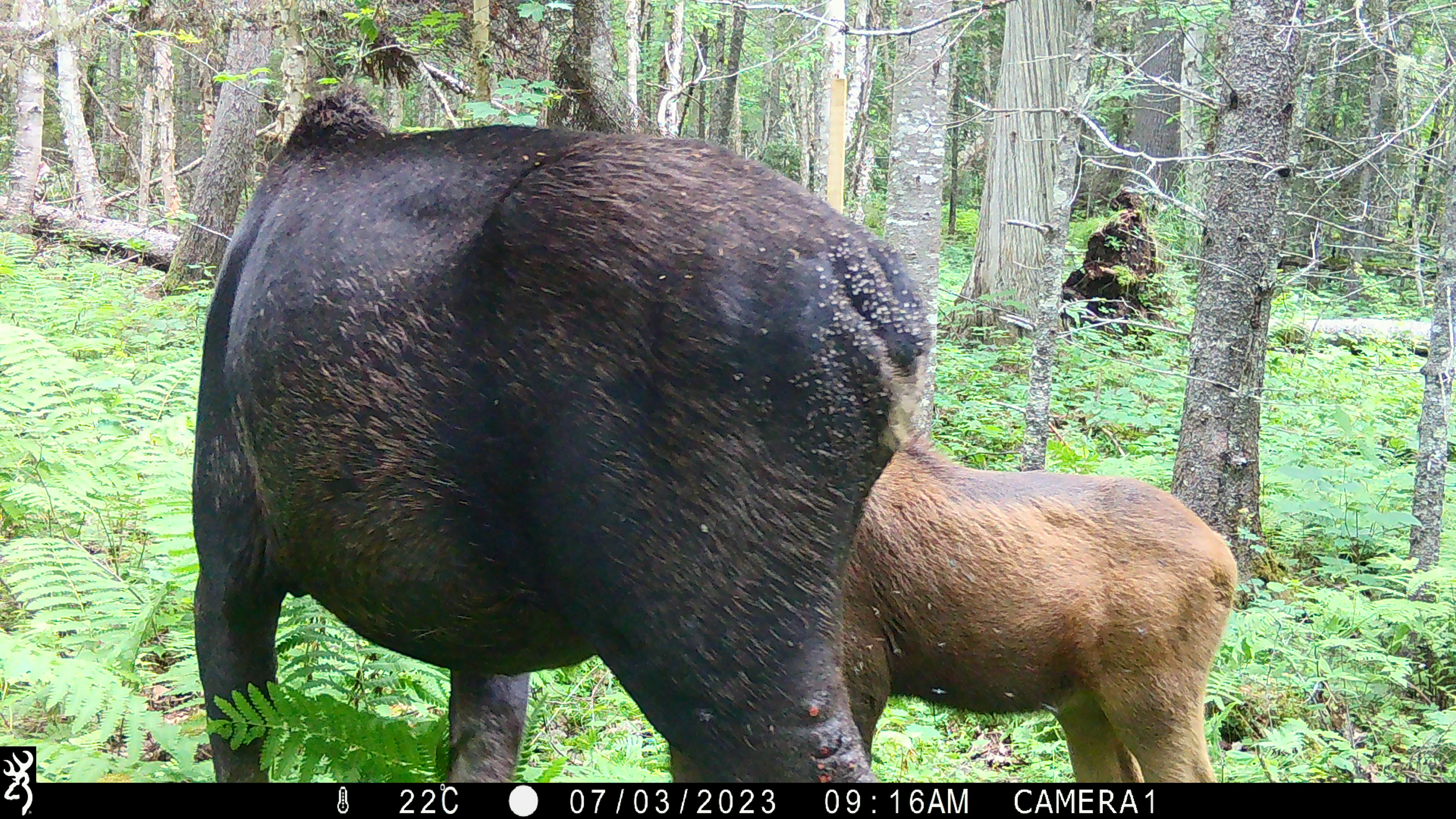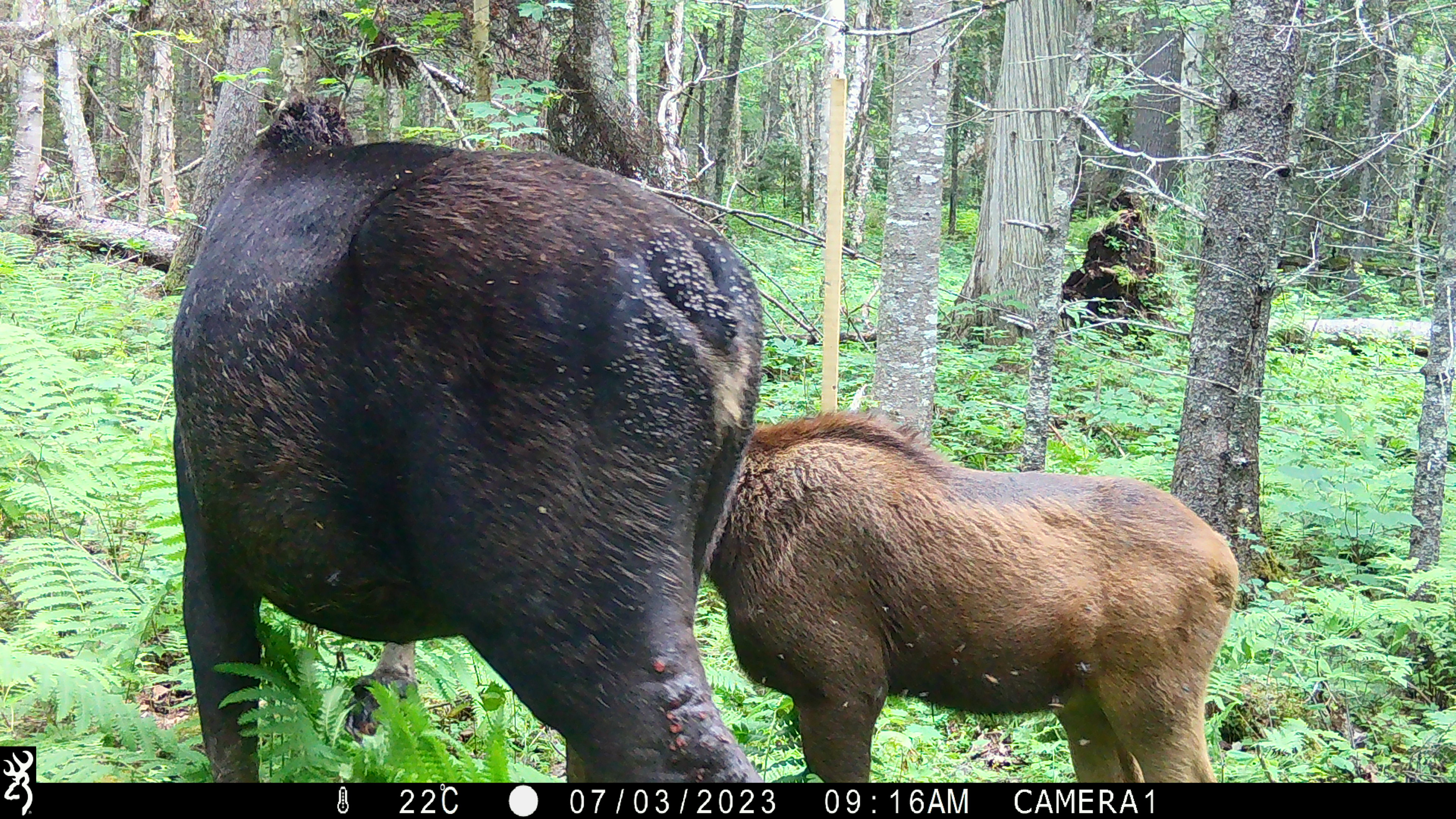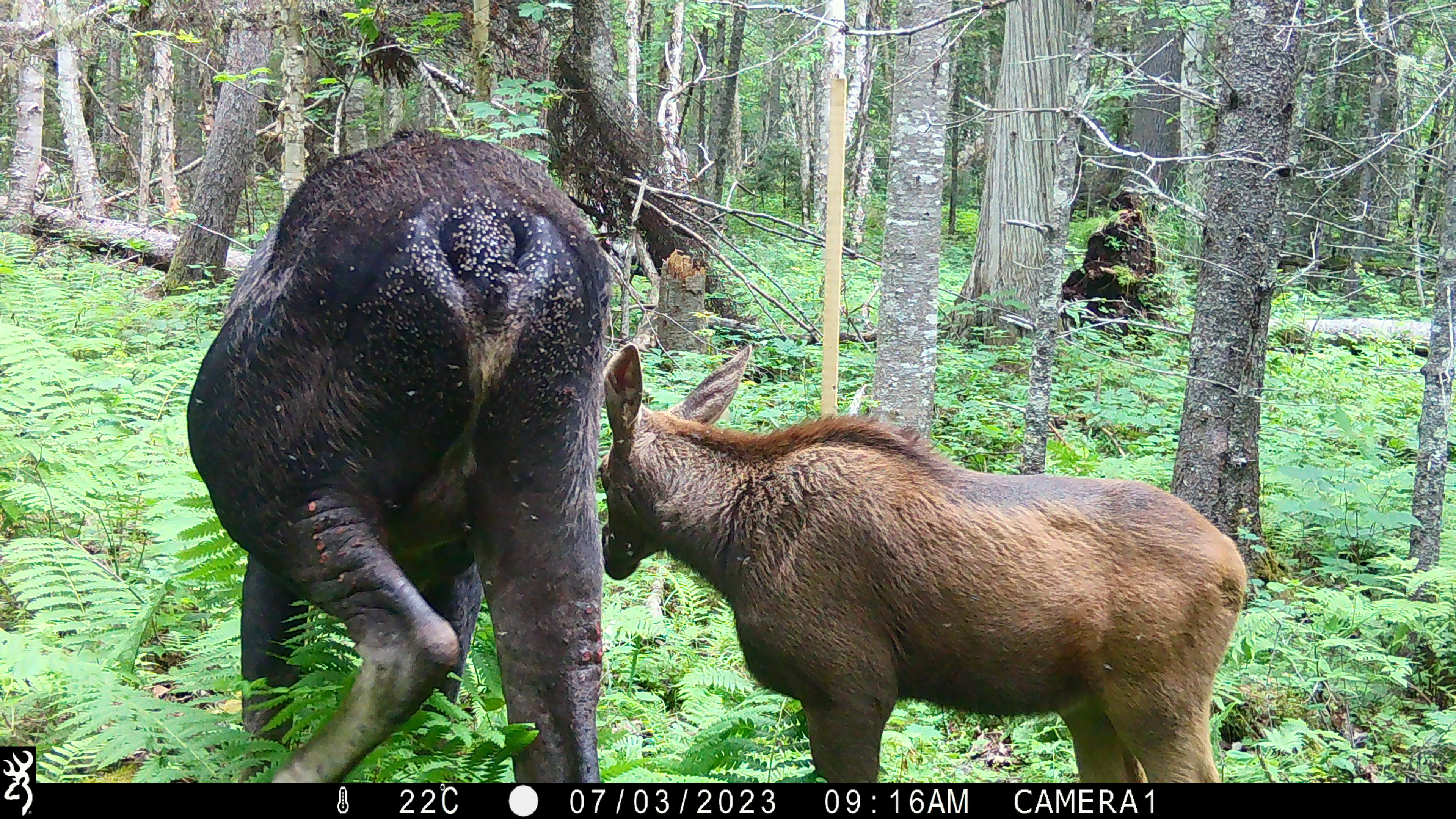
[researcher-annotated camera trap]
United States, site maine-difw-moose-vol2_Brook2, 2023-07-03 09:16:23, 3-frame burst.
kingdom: Animalia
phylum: Chordata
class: Mammalia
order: Artiodactyla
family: Cervidae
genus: Alces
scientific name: Alces alces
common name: moose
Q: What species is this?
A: Moose (Alces alces).